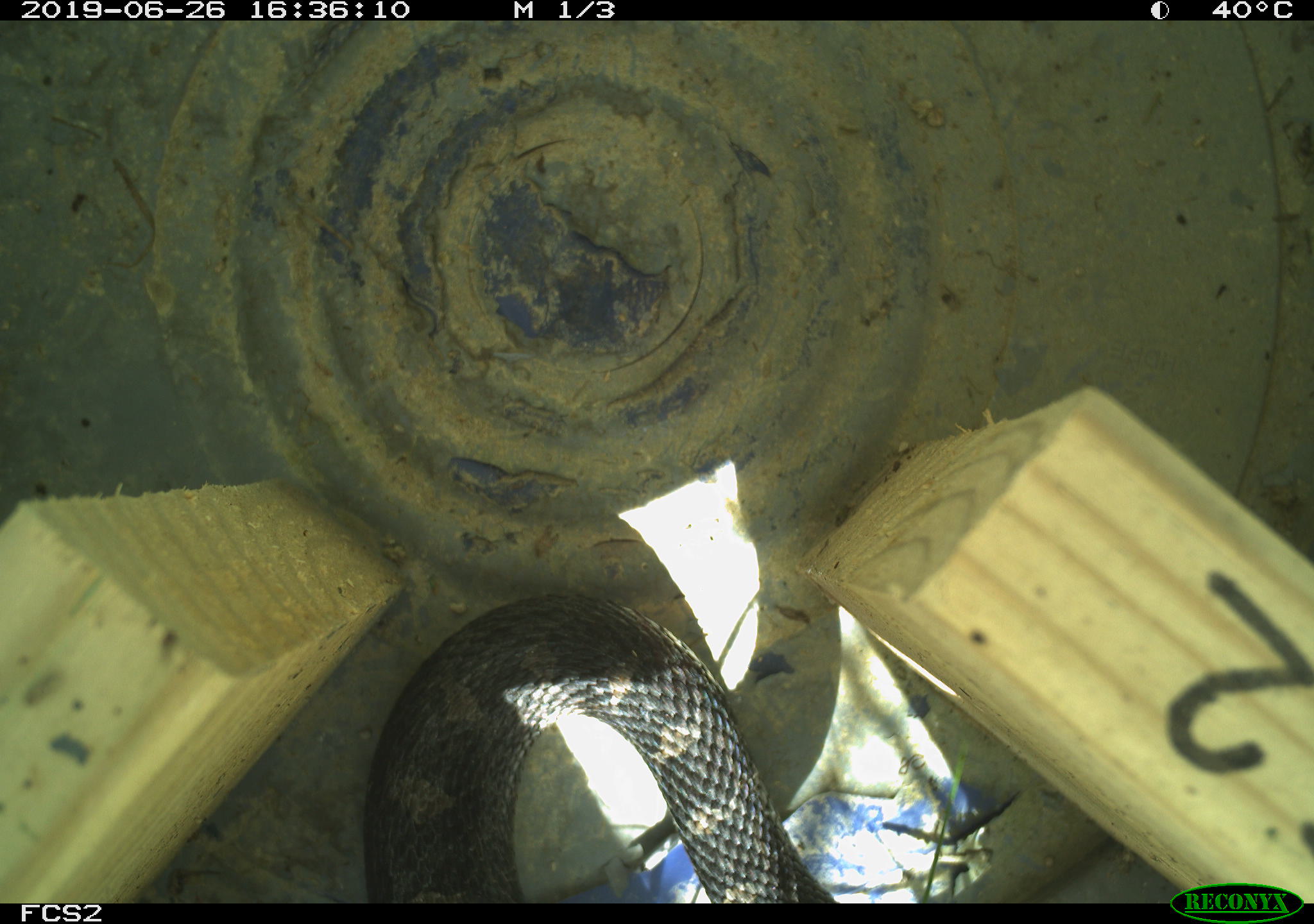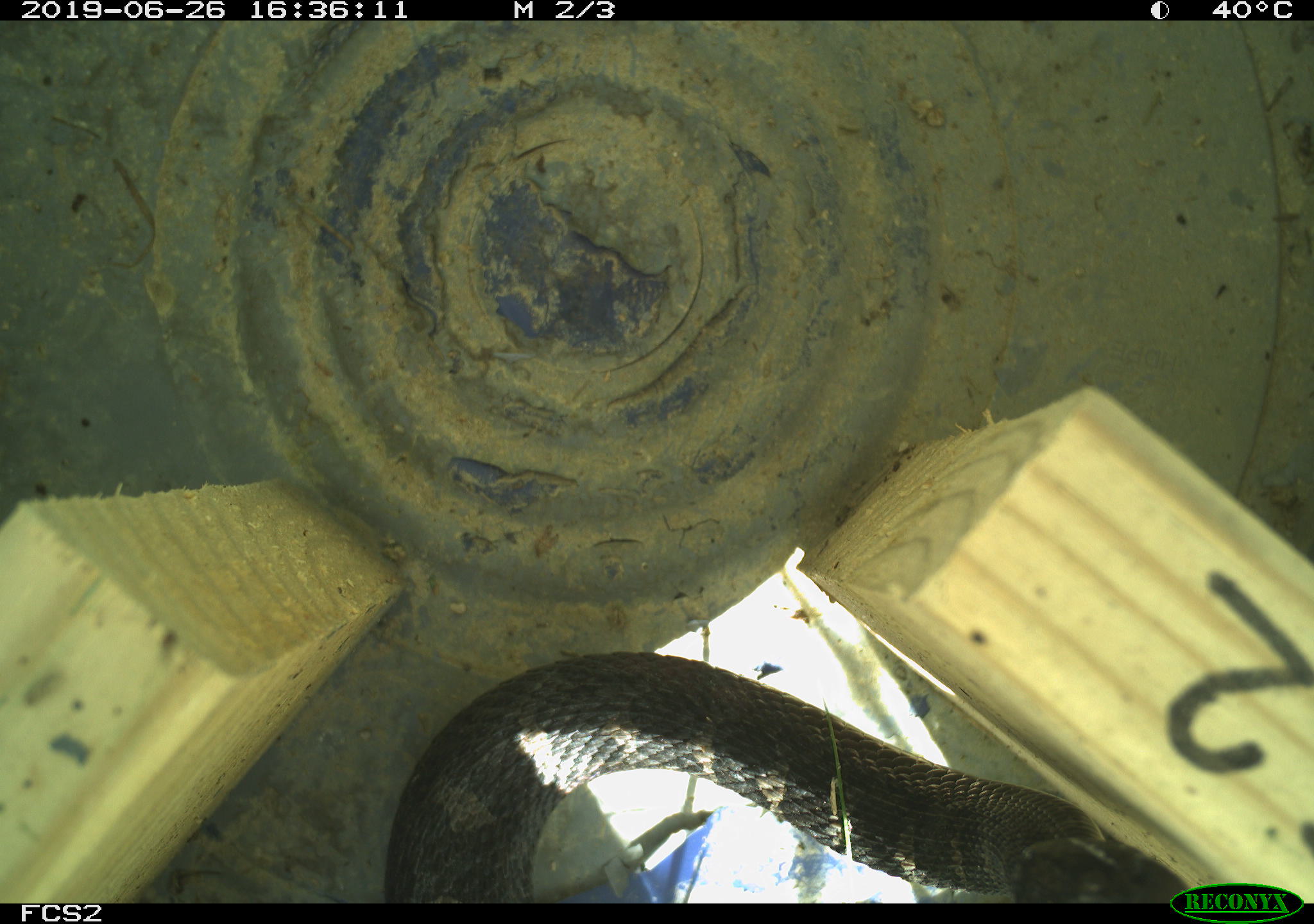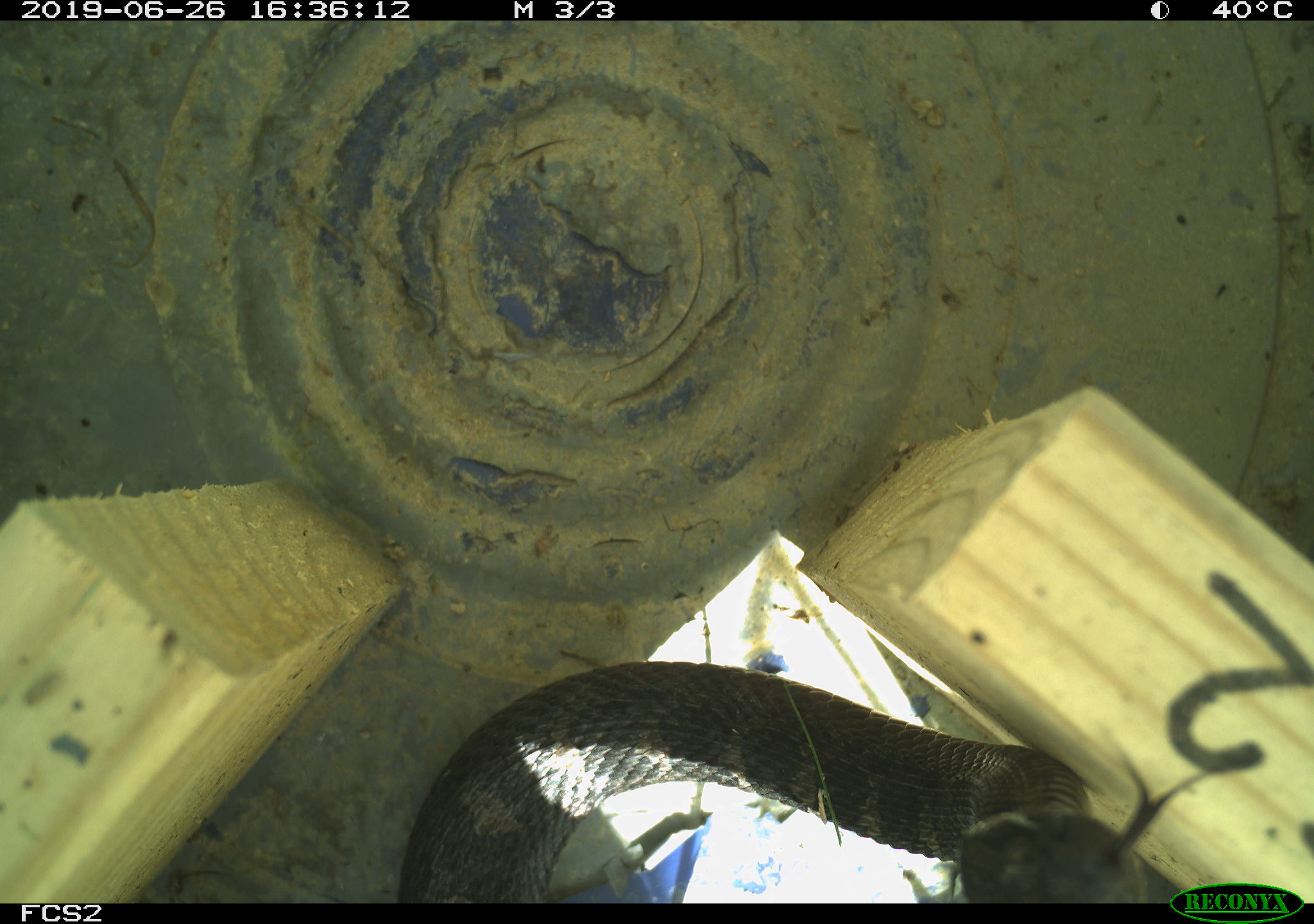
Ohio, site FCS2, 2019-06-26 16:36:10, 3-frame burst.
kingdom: Animalia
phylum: Chordata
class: Reptilia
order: Squamata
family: Viperidae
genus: Sistrurus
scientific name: Sistrurus catenatus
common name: eastern massasauga